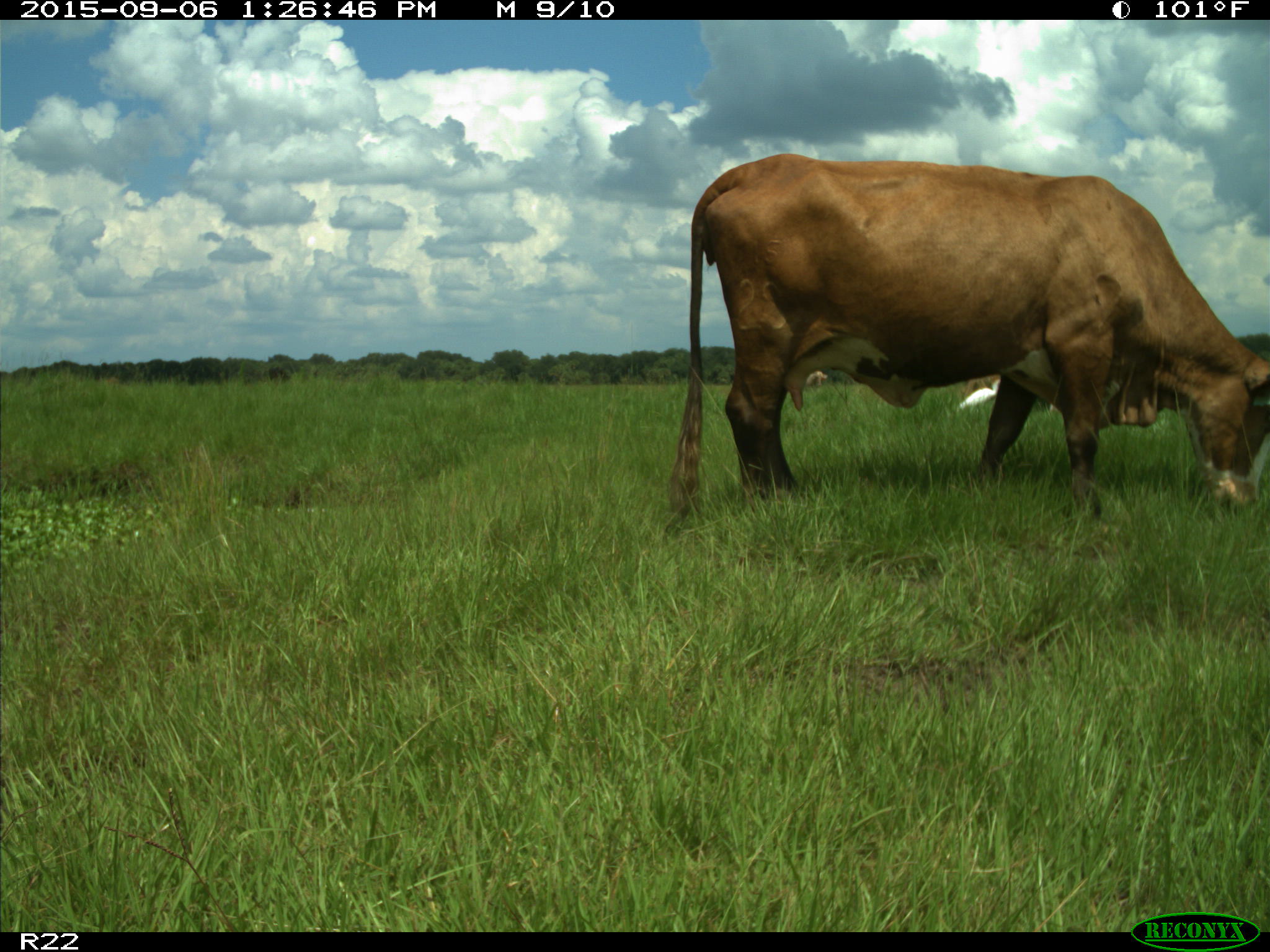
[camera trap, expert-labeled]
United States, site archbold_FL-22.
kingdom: Animalia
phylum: Chordata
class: Mammalia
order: Artiodactyla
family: Bovidae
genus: Bos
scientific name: Bos taurus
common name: domestic cow